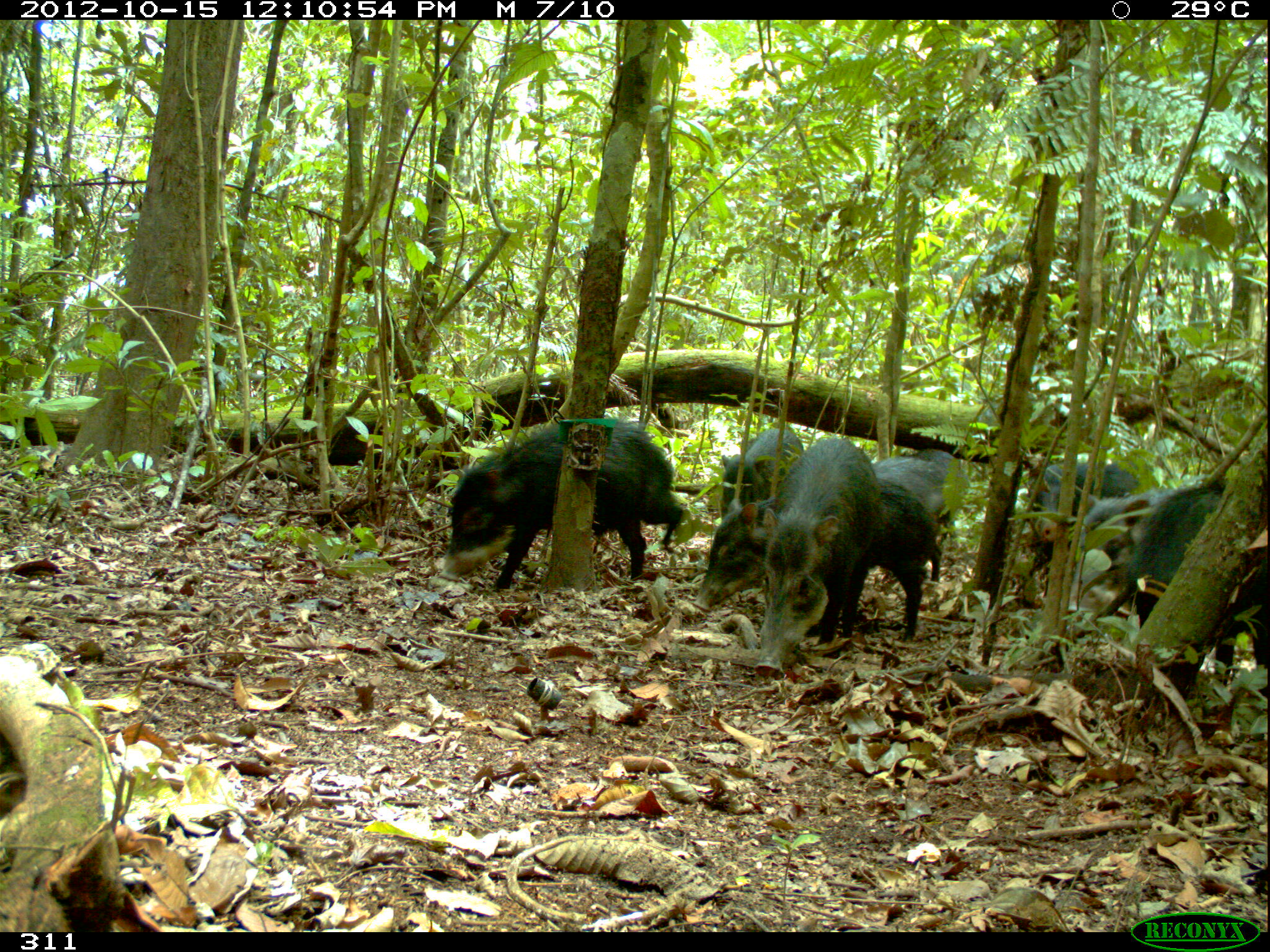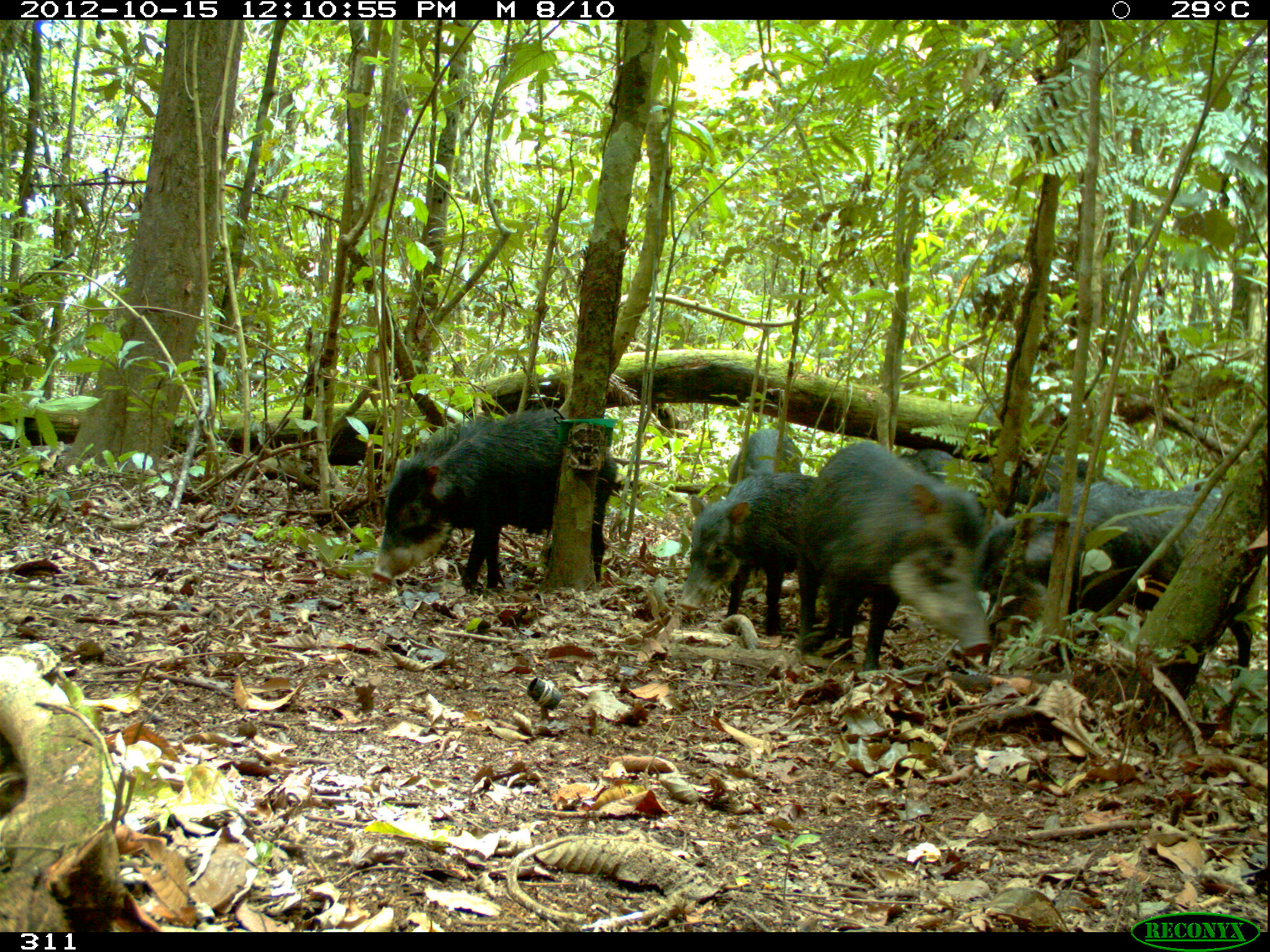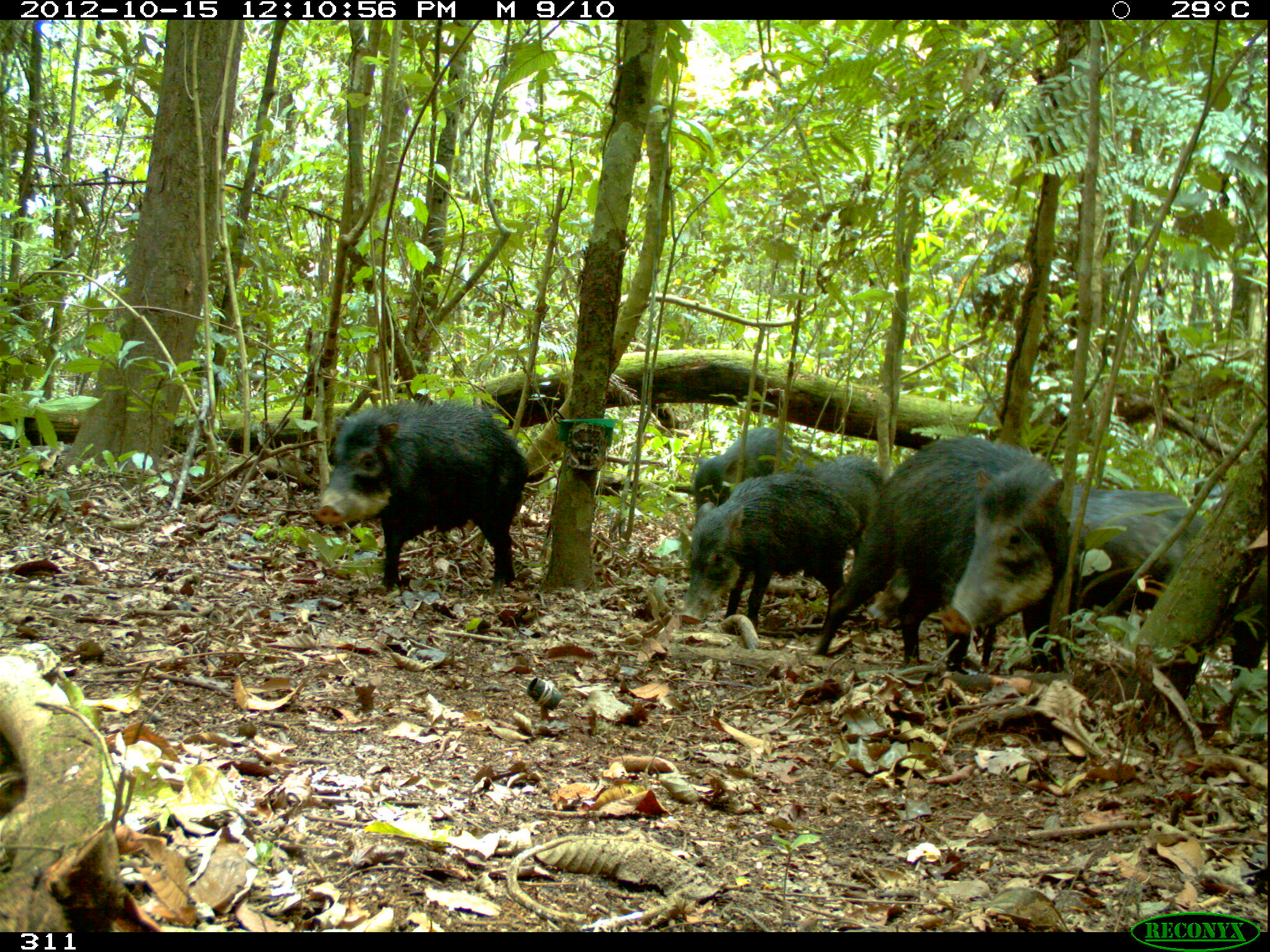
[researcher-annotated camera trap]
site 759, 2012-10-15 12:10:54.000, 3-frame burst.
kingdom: Animalia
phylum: Chordata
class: Mammalia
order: Artiodactyla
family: Tayassuidae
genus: Tayassu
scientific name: Tayassu pecari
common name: white-lipped peccary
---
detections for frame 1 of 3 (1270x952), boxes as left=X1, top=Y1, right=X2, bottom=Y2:
tayassu pecari: left=436, top=415, right=684, bottom=592; left=689, top=476, right=943, bottom=646; left=1094, top=482, right=1266, bottom=695; left=752, top=436, right=884, bottom=680; left=1065, top=473, right=1211, bottom=614; left=1025, top=460, right=1139, bottom=544; left=869, top=449, right=969, bottom=544; left=1078, top=486, right=1192, bottom=552; left=720, top=427, right=804, bottom=510; left=913, top=450, right=970, bottom=551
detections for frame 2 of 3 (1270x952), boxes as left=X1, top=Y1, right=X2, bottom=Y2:
tayassu pecari: left=972, top=481, right=1253, bottom=690; left=368, top=406, right=619, bottom=595; left=791, top=440, right=991, bottom=675; left=676, top=470, right=818, bottom=637; left=972, top=455, right=1106, bottom=510; left=727, top=427, right=803, bottom=492; left=898, top=447, right=960, bottom=484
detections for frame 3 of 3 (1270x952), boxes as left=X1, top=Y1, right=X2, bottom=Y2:
tayassu pecari: left=814, top=434, right=1070, bottom=671; left=1072, top=484, right=1268, bottom=728; left=314, top=397, right=531, bottom=592; left=679, top=472, right=860, bottom=625; left=690, top=426, right=795, bottom=509; left=797, top=454, right=886, bottom=511